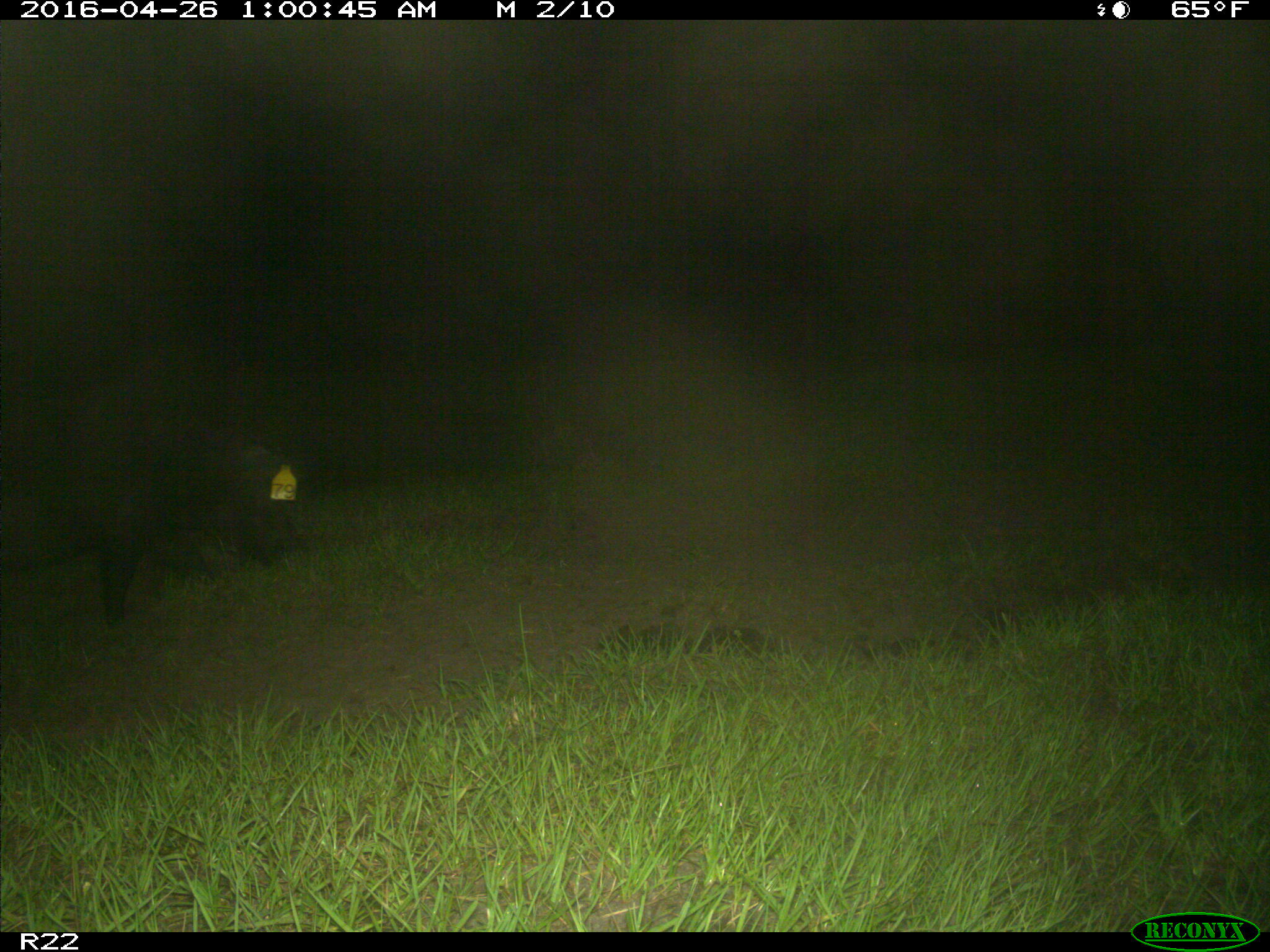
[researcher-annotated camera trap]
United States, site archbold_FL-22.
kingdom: Animalia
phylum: Chordata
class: Mammalia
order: Artiodactyla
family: Suidae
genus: Sus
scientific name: Sus scrofa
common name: wild boar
Sus scrofa (wild boar).